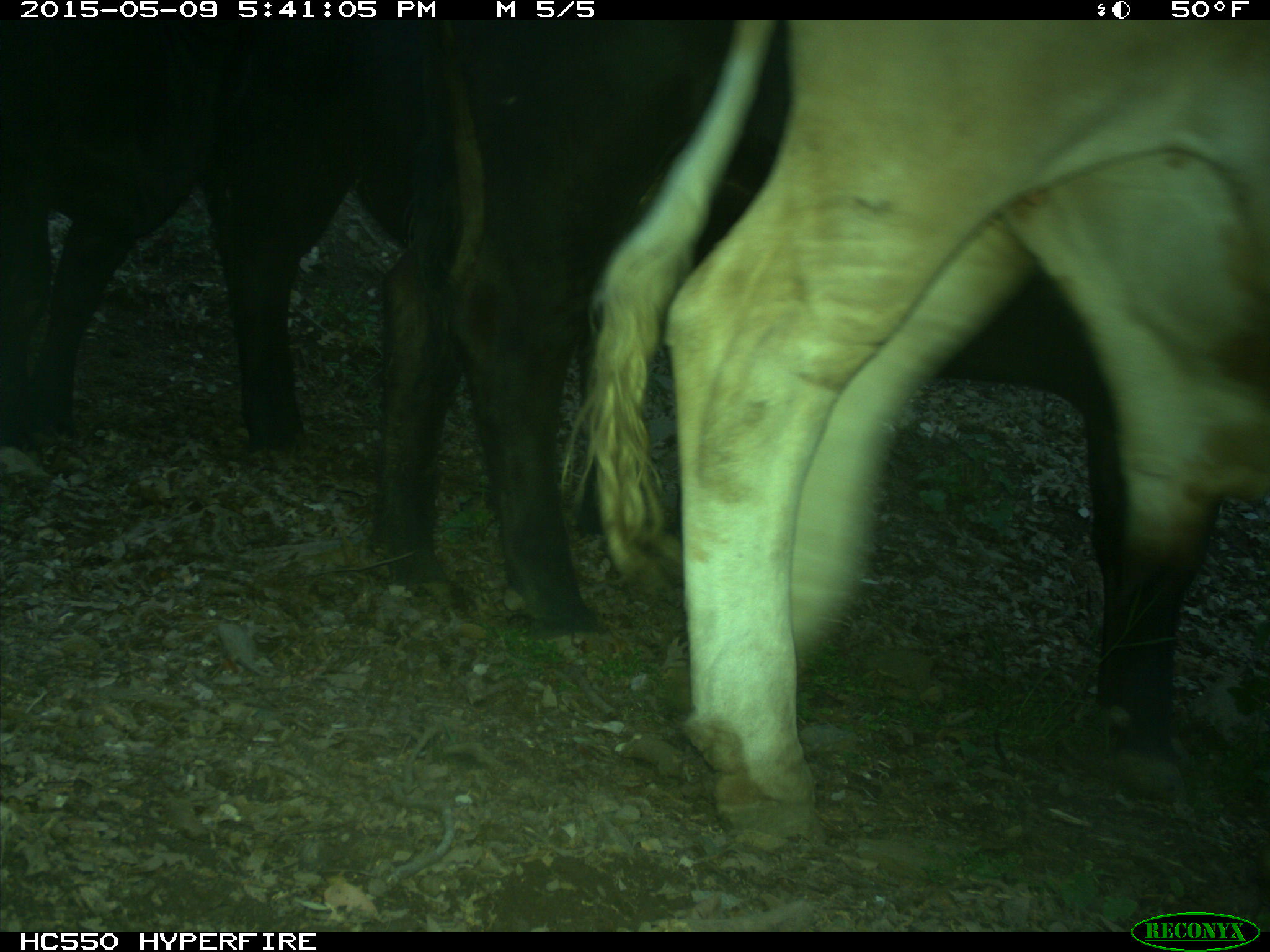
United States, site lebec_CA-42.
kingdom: Animalia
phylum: Chordata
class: Mammalia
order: Artiodactyla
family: Bovidae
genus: Bos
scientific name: Bos taurus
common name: domestic cow